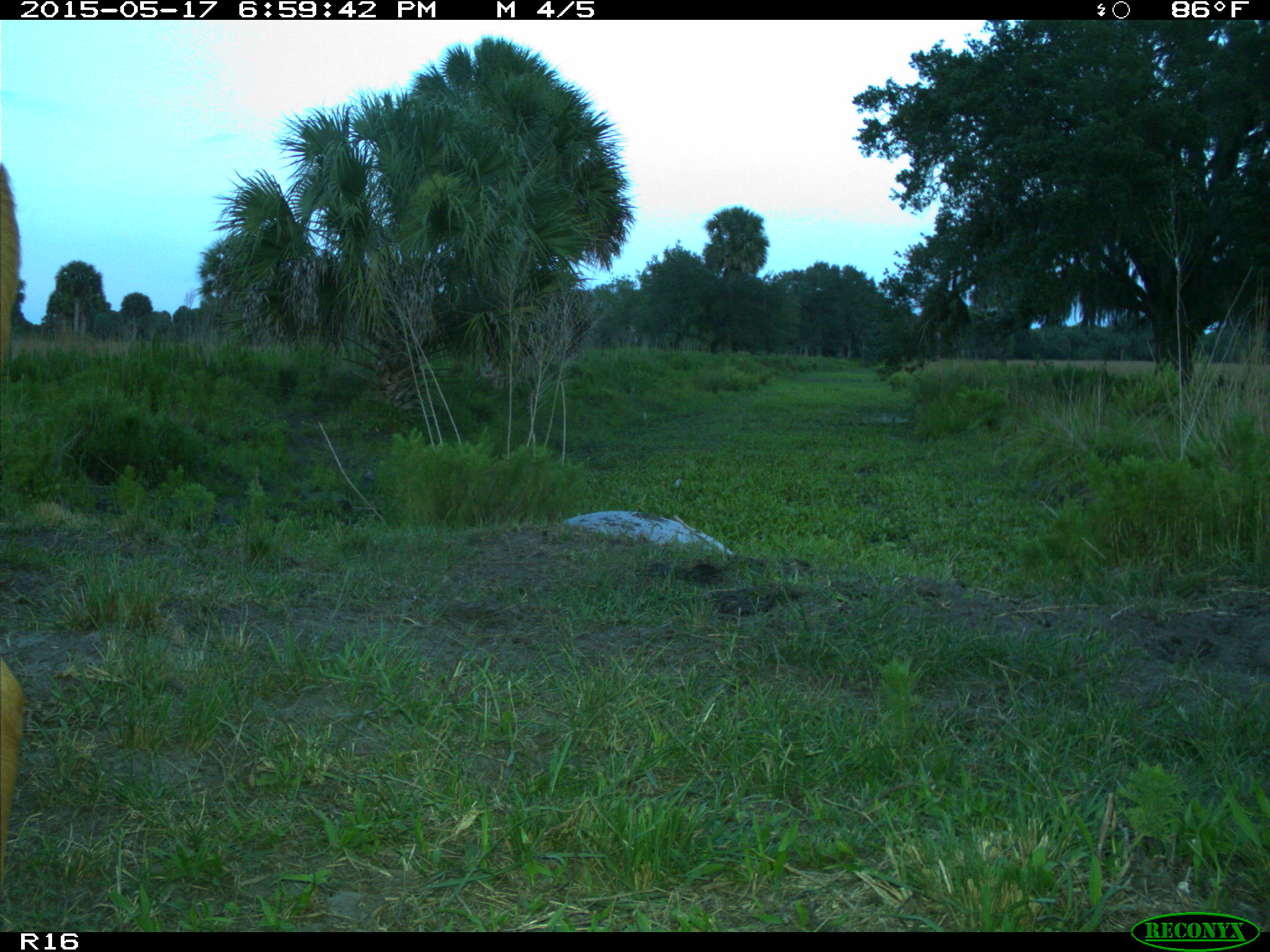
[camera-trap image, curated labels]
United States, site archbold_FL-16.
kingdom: Animalia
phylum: Chordata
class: Mammalia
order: Artiodactyla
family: Bovidae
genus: Bos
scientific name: Bos taurus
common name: domestic cow